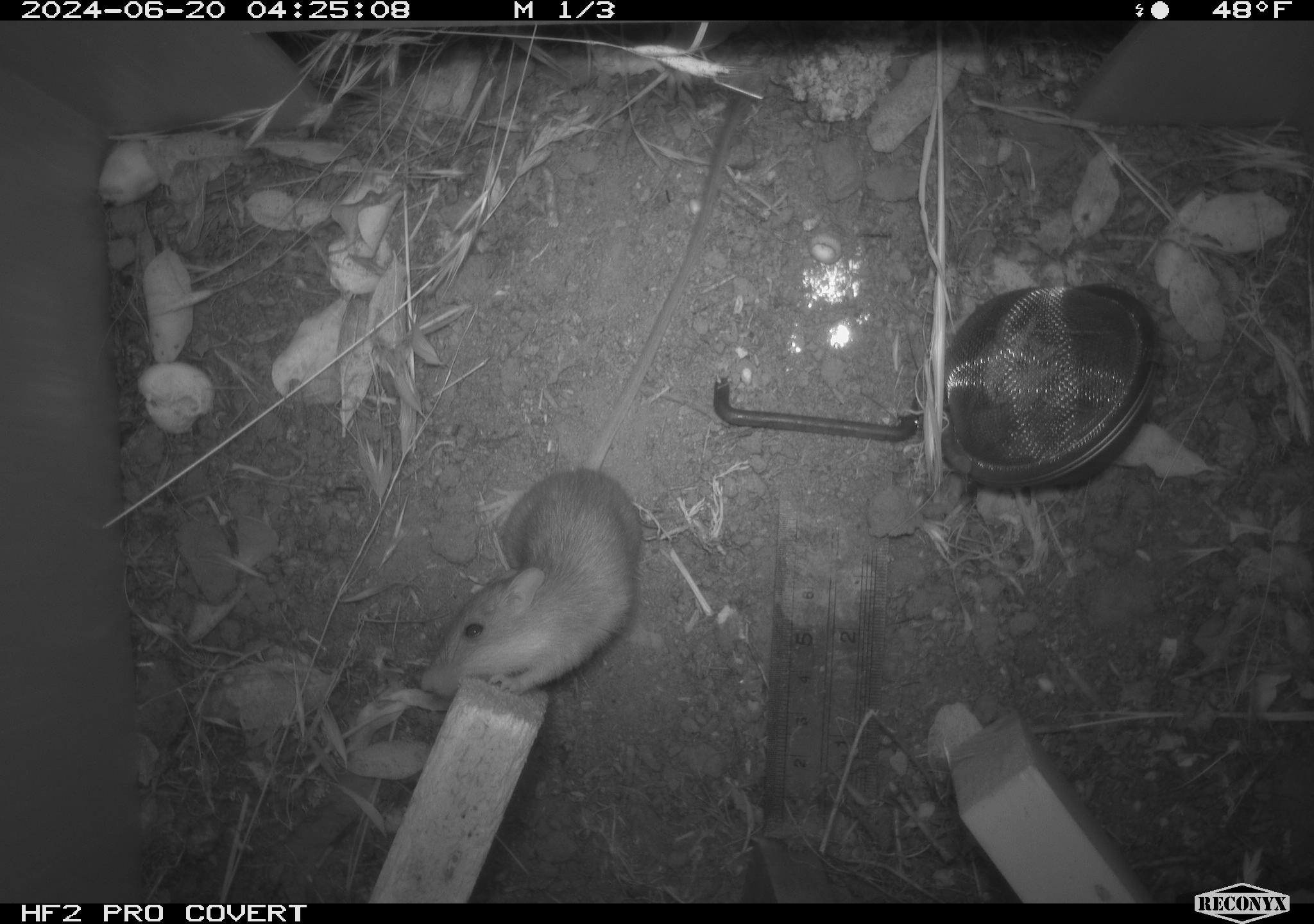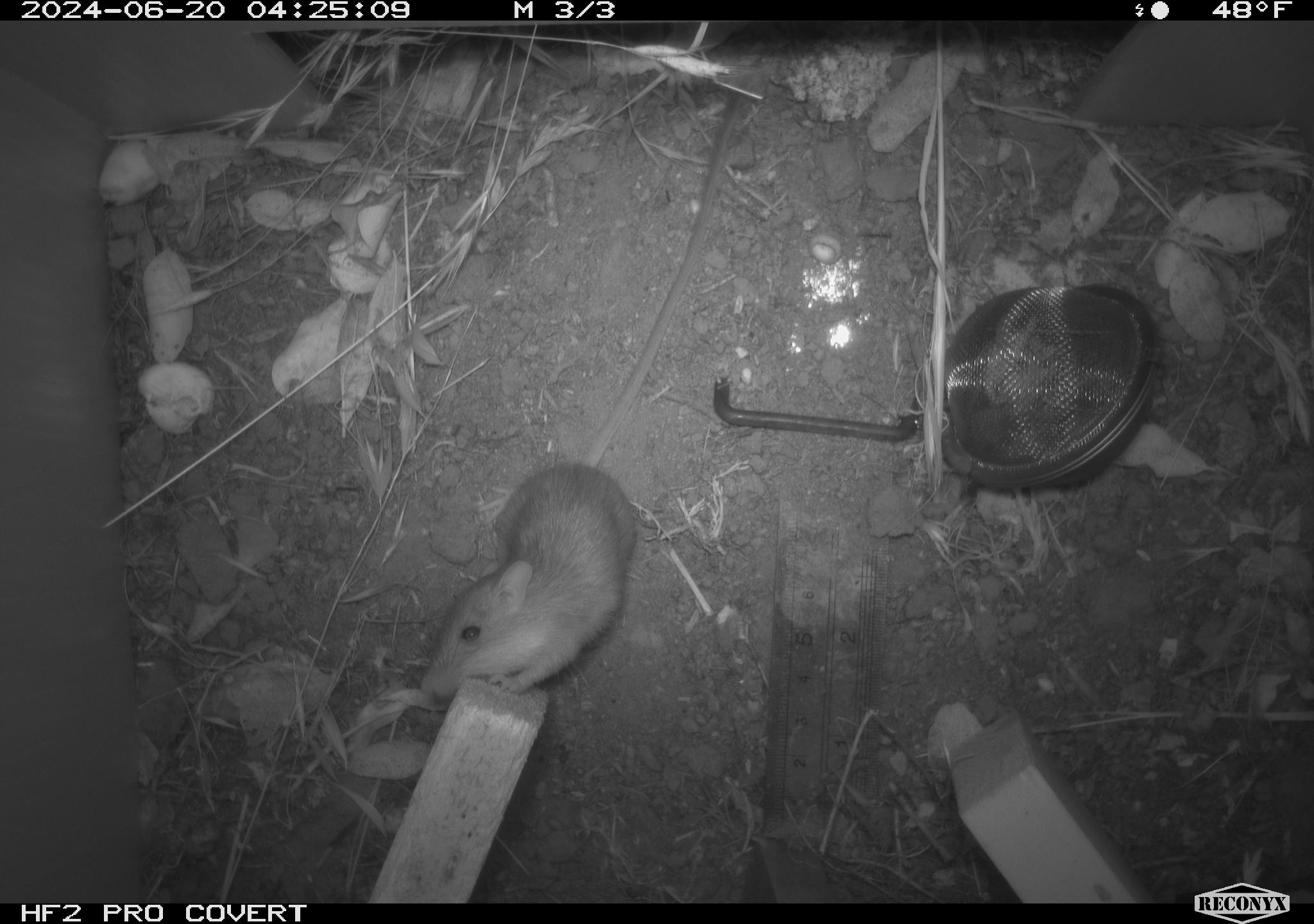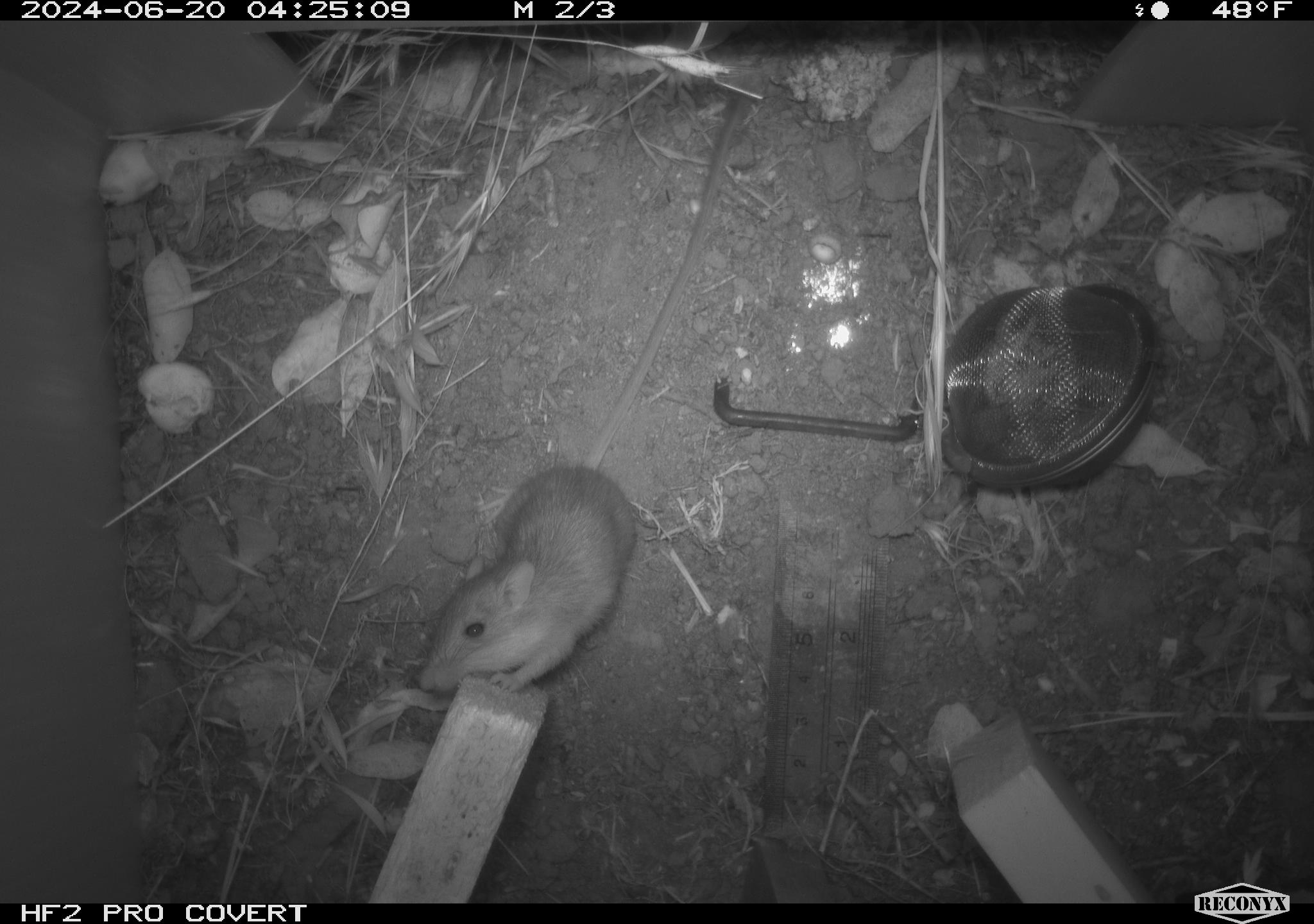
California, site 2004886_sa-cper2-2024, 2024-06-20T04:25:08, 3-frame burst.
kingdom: Animalia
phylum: Chordata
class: Mammalia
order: Rodentia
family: Heteromyidae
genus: Dipodomys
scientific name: Dipodomys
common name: kangaroo rats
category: dipodomys species